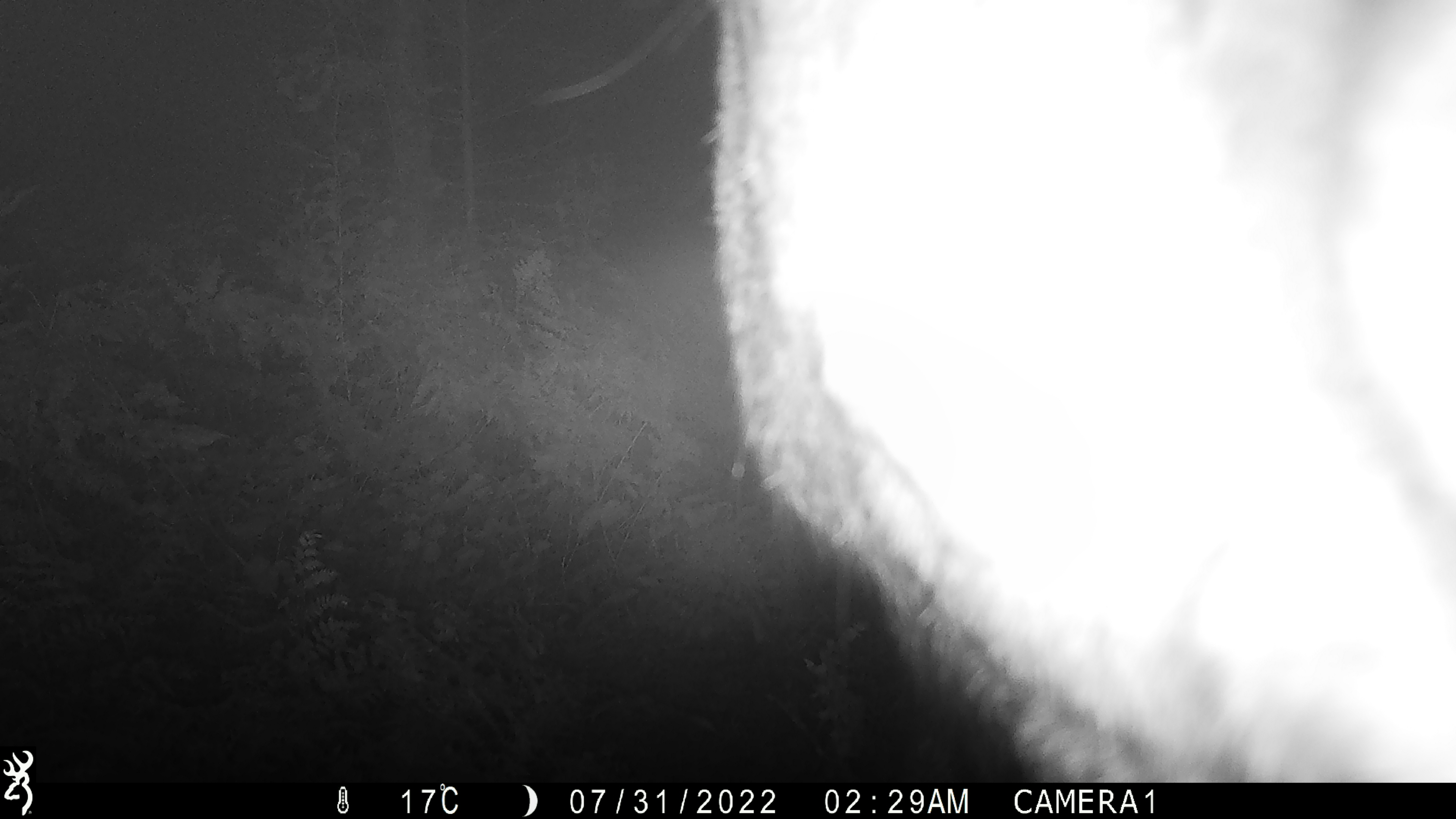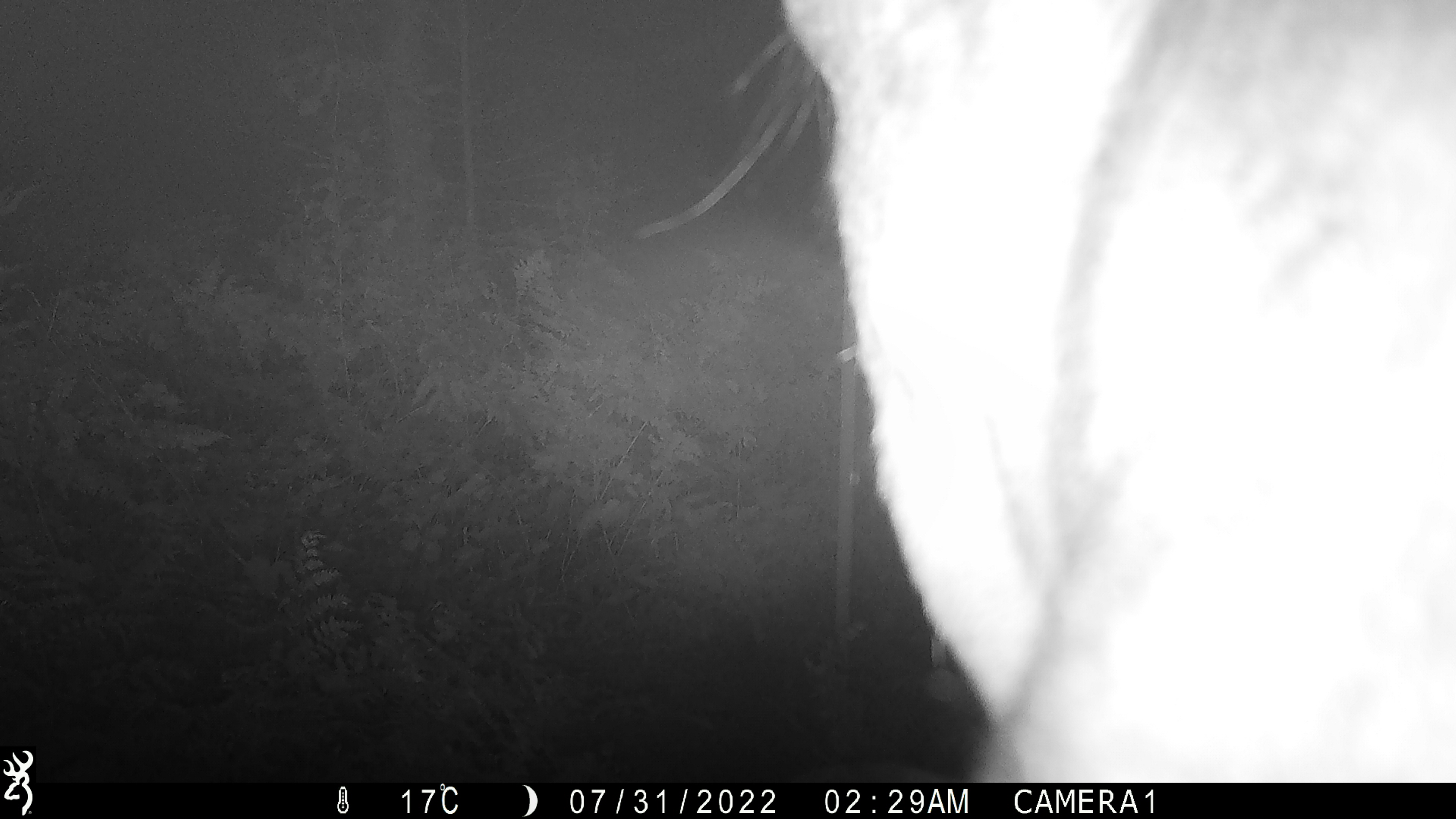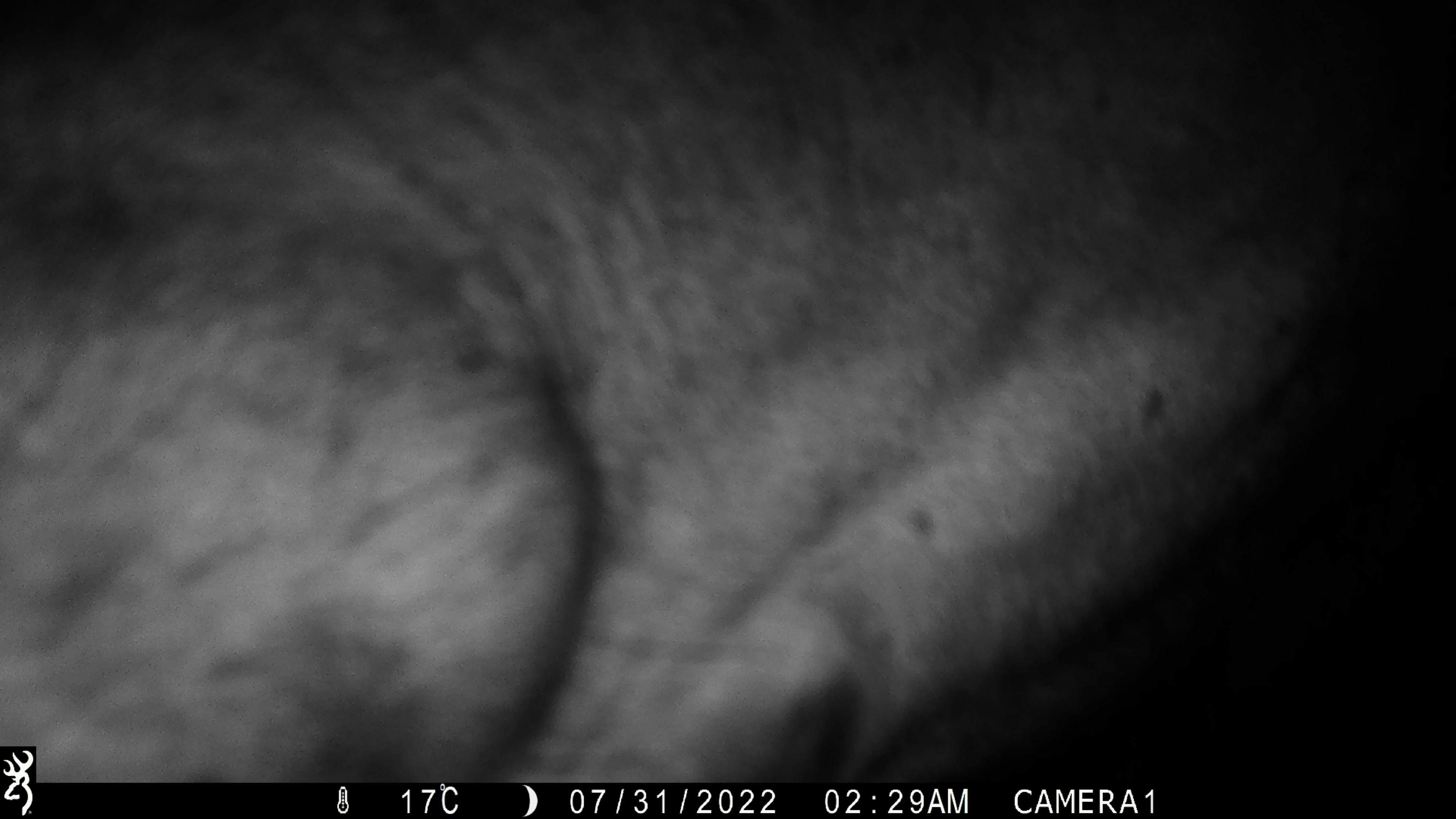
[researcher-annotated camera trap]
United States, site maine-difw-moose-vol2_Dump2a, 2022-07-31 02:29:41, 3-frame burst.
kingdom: Animalia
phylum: Chordata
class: Mammalia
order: Artiodactyla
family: Cervidae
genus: Alces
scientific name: Alces alces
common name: moose